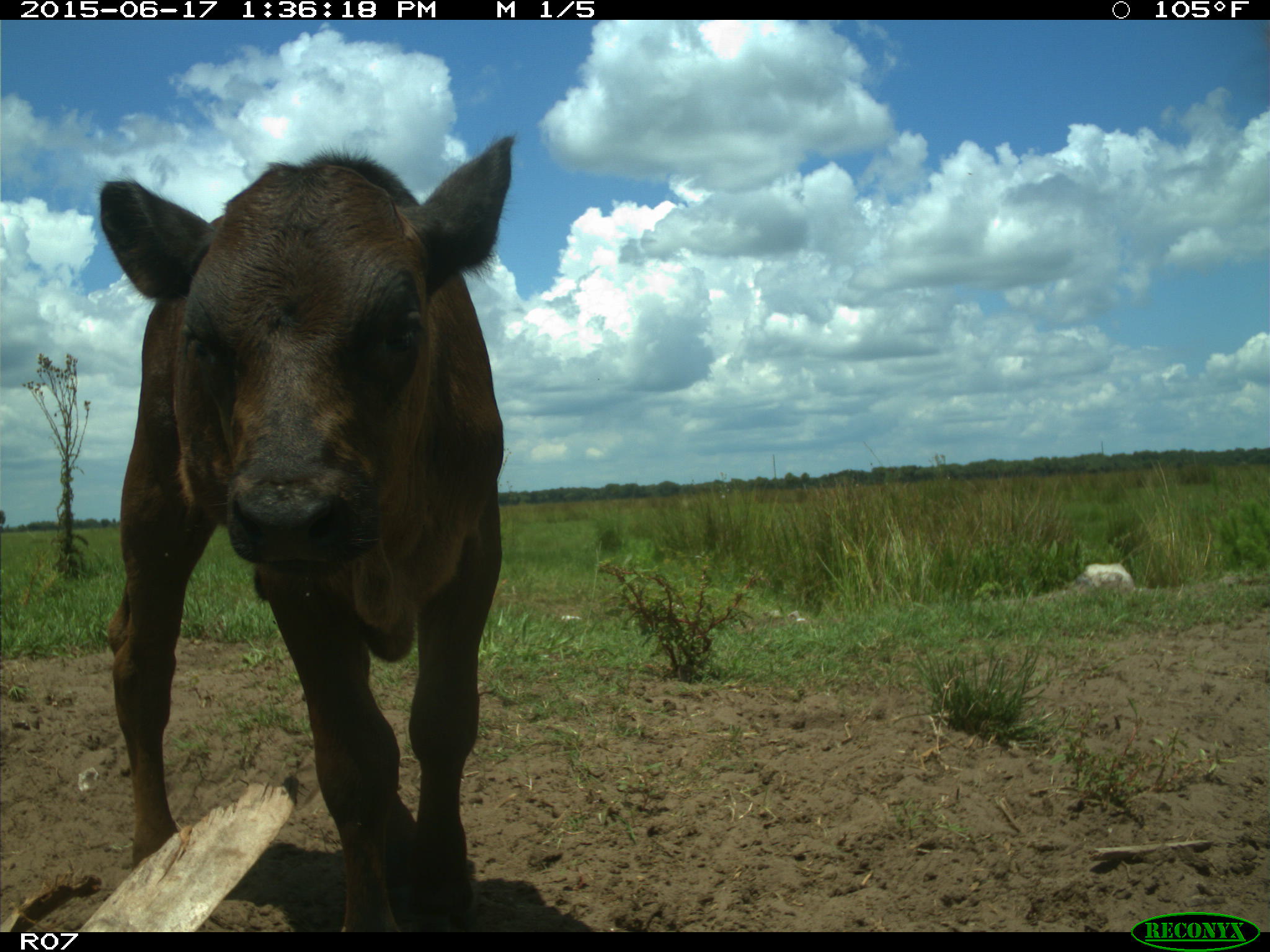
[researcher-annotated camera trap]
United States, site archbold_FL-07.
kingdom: Animalia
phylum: Chordata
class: Mammalia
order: Artiodactyla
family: Bovidae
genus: Bos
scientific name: Bos taurus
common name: domestic cow